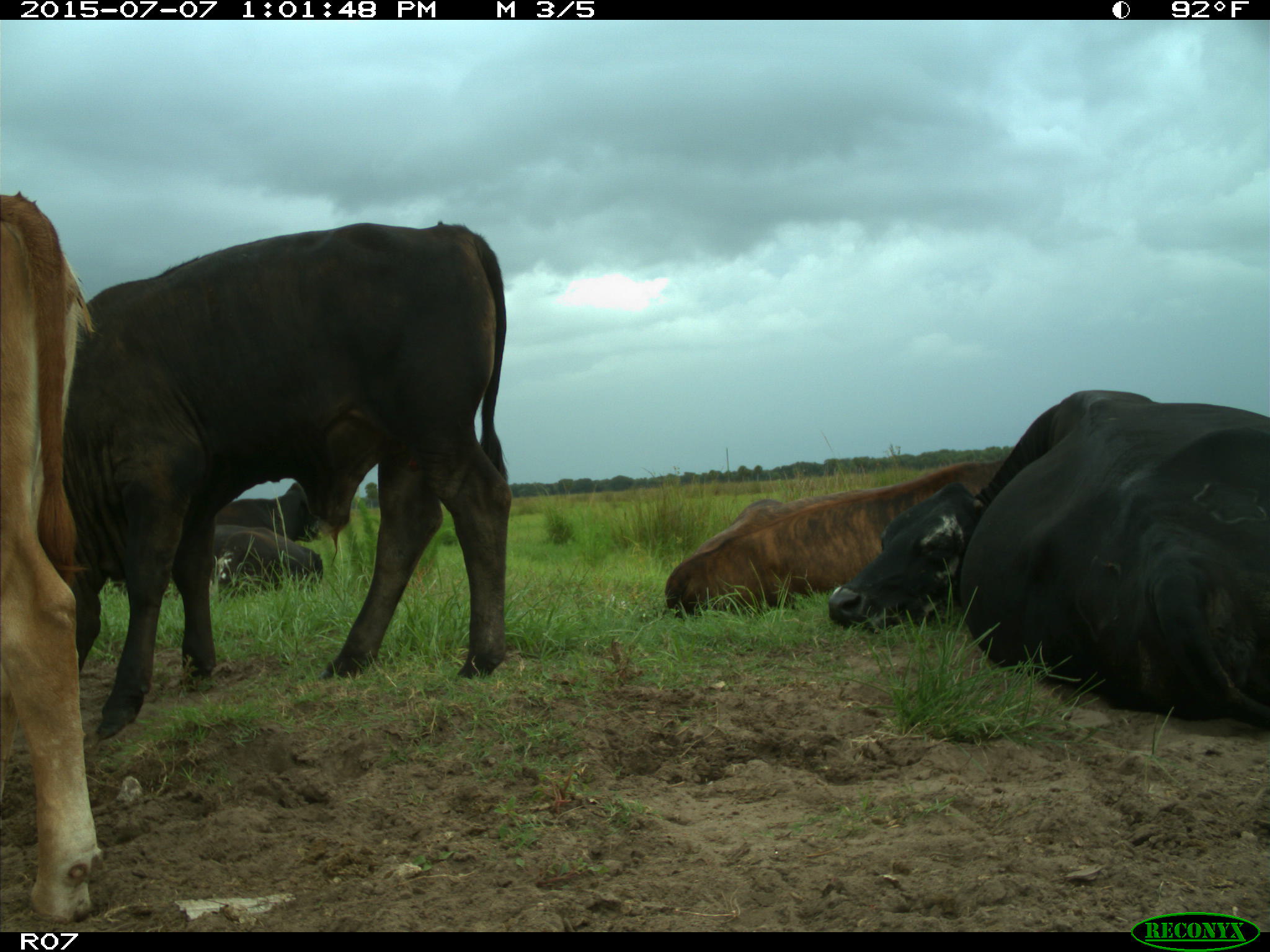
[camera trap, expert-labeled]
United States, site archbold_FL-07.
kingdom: Animalia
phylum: Chordata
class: Mammalia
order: Artiodactyla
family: Bovidae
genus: Bos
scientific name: Bos taurus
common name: domestic cow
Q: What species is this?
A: Bos taurus (domestic cow).